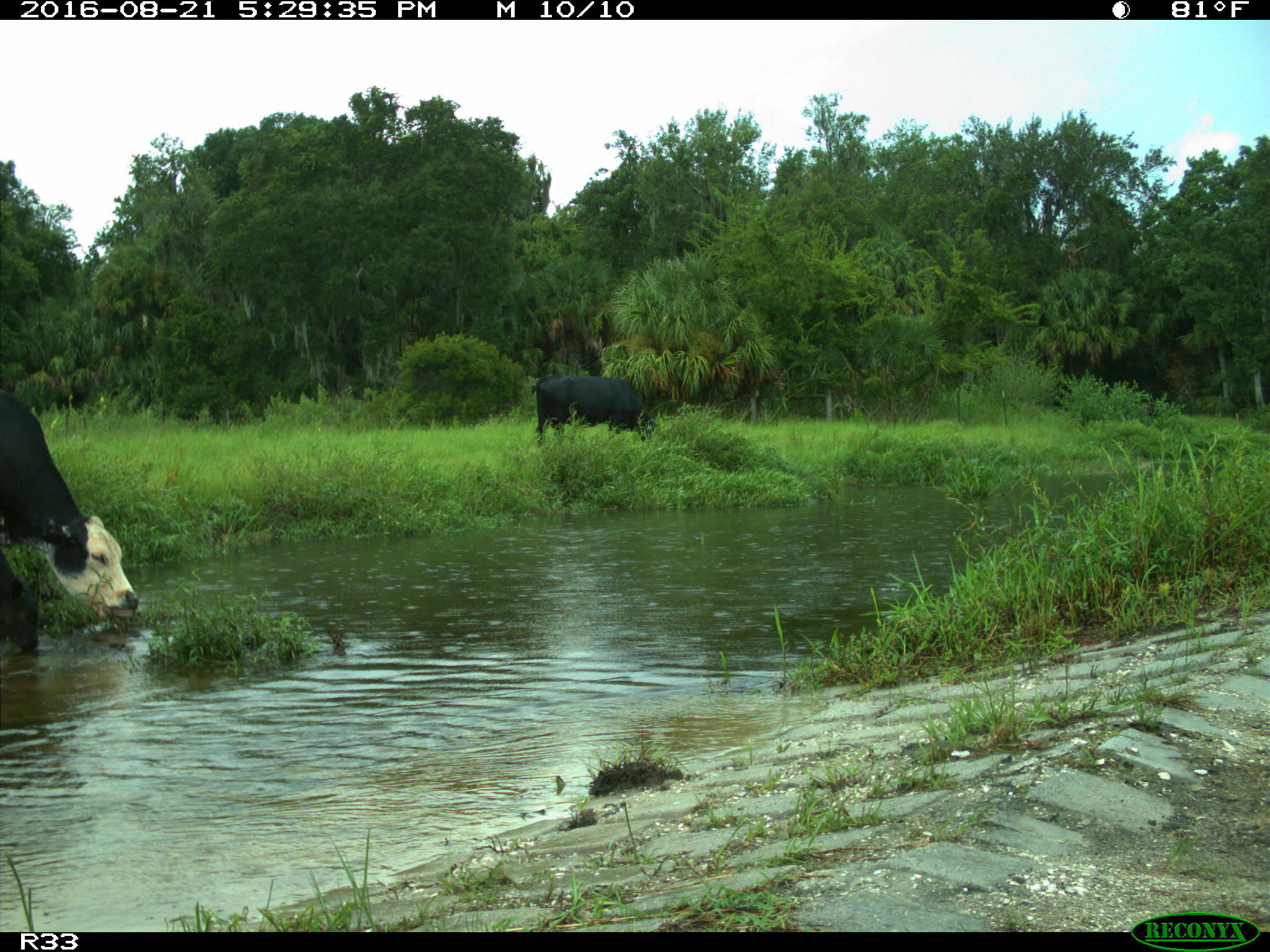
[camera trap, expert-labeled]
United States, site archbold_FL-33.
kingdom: Animalia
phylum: Chordata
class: Mammalia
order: Artiodactyla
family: Bovidae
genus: Bos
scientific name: Bos taurus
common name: domestic cow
Bos taurus (domestic cow).